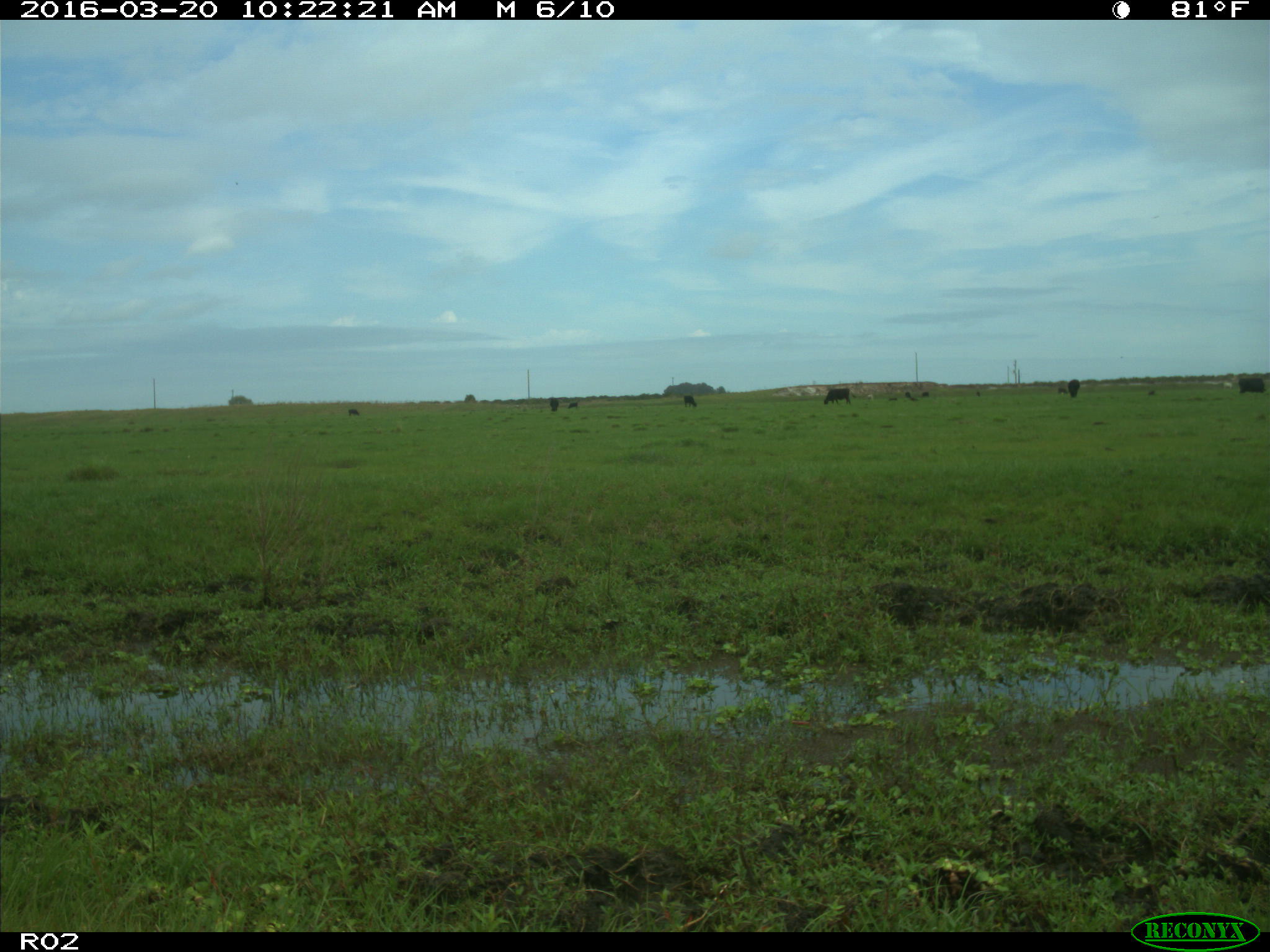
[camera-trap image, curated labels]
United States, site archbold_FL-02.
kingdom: Animalia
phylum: Chordata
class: Mammalia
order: Artiodactyla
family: Bovidae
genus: Bos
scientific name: Bos taurus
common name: domestic cow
Bos taurus (domestic cow).